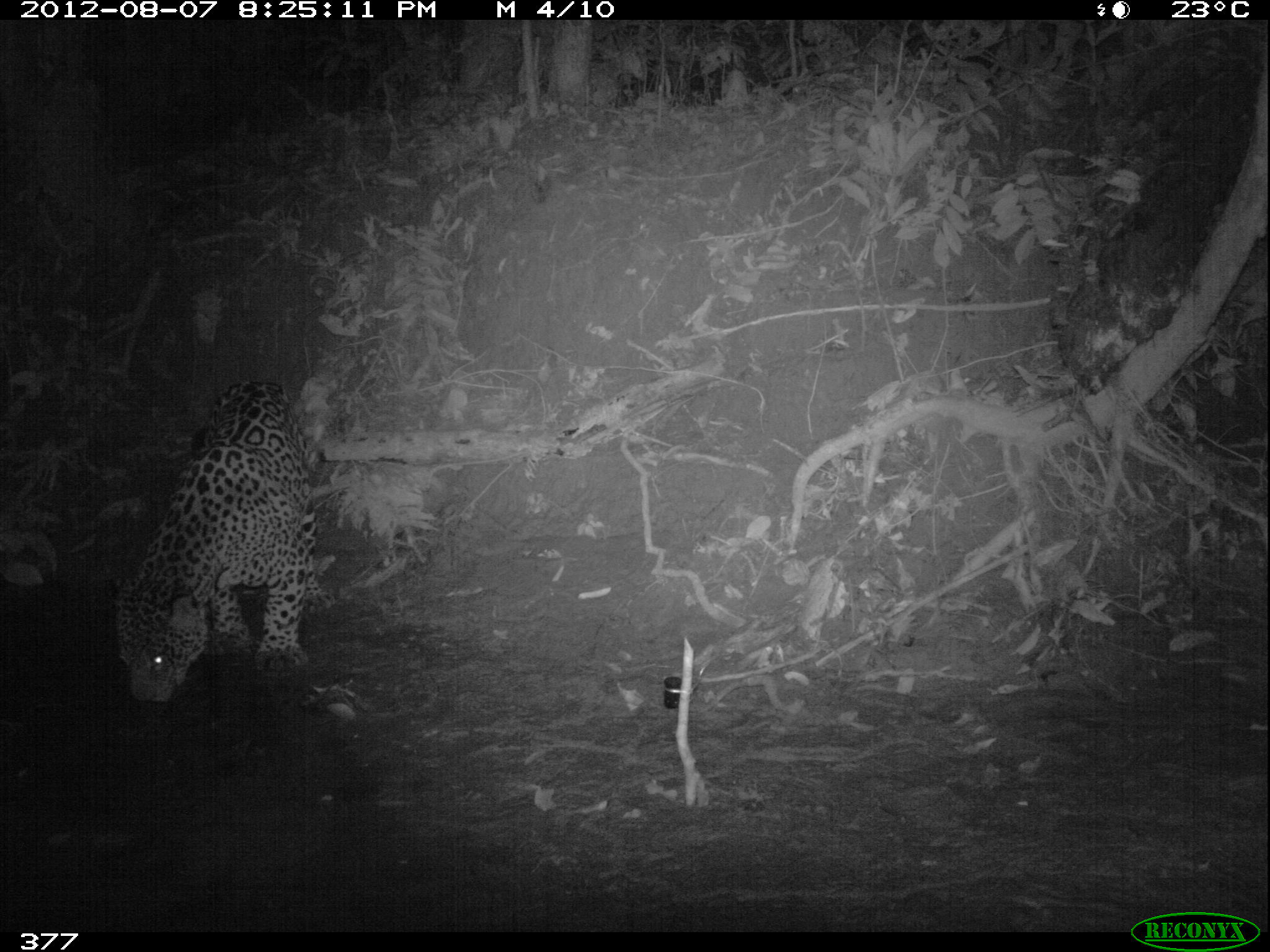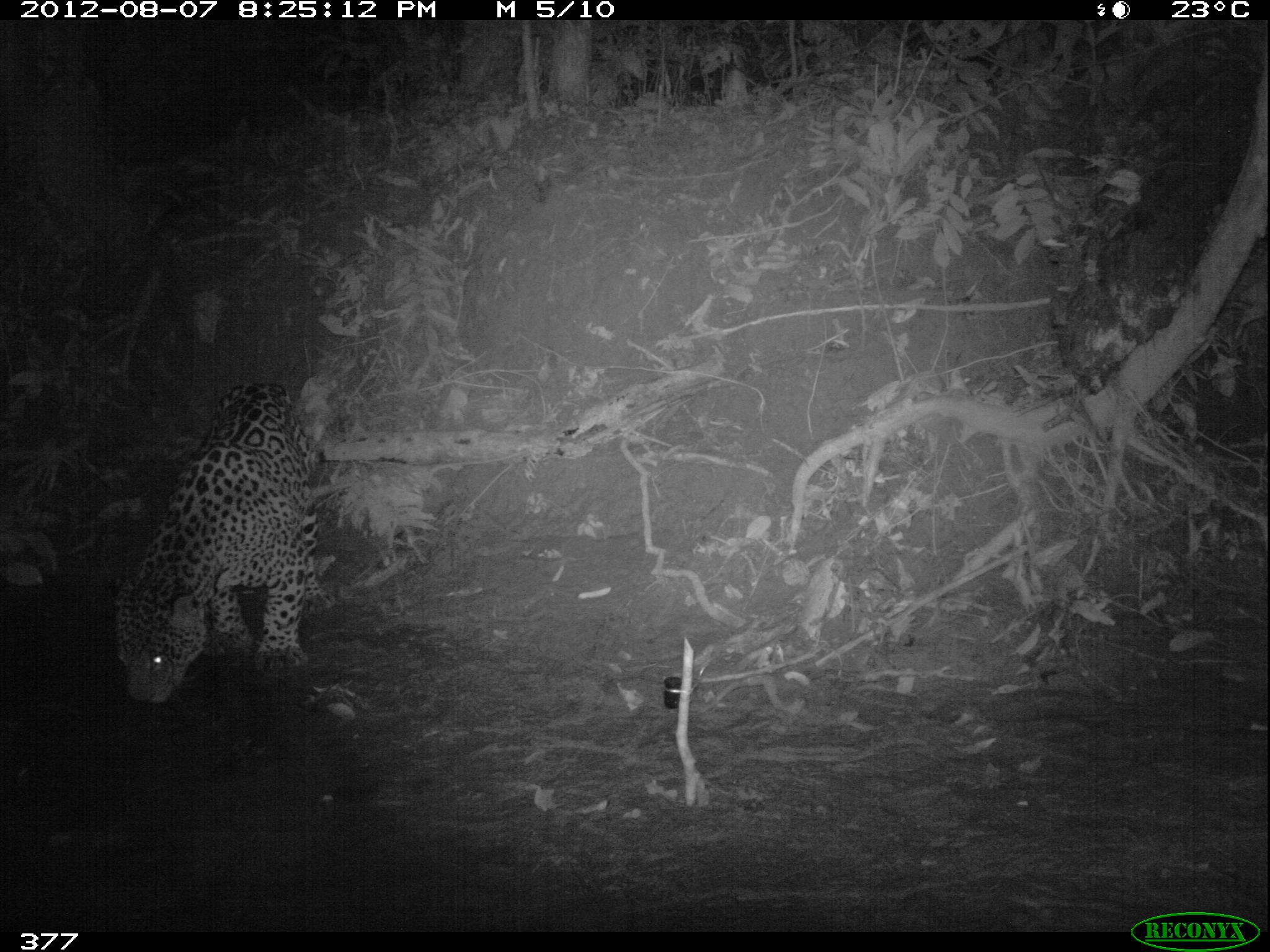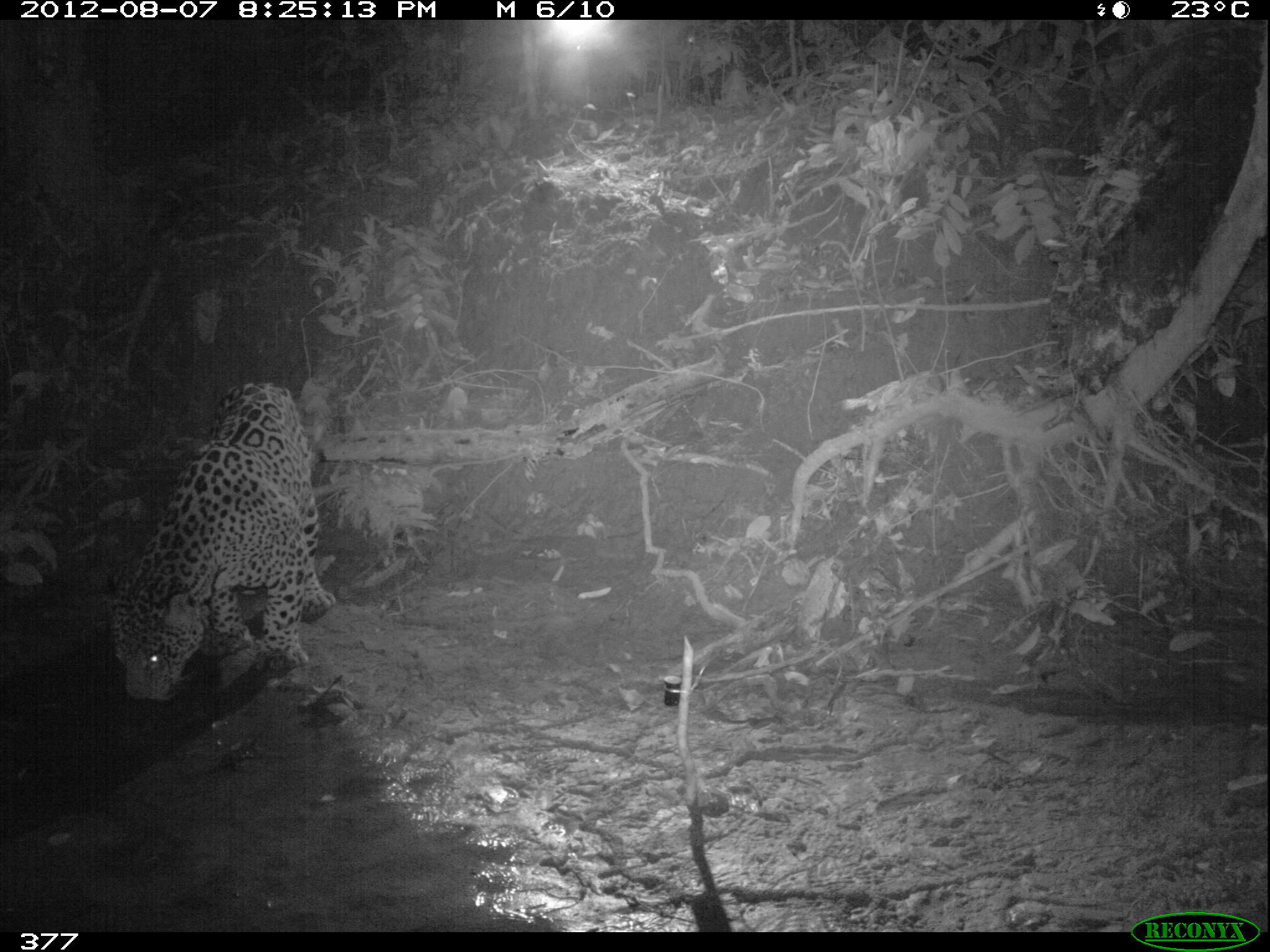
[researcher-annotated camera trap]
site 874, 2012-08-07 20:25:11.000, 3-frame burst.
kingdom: Animalia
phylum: Chordata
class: Mammalia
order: Carnivora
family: Felidae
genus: Panthera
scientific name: Panthera onca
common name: jaguar